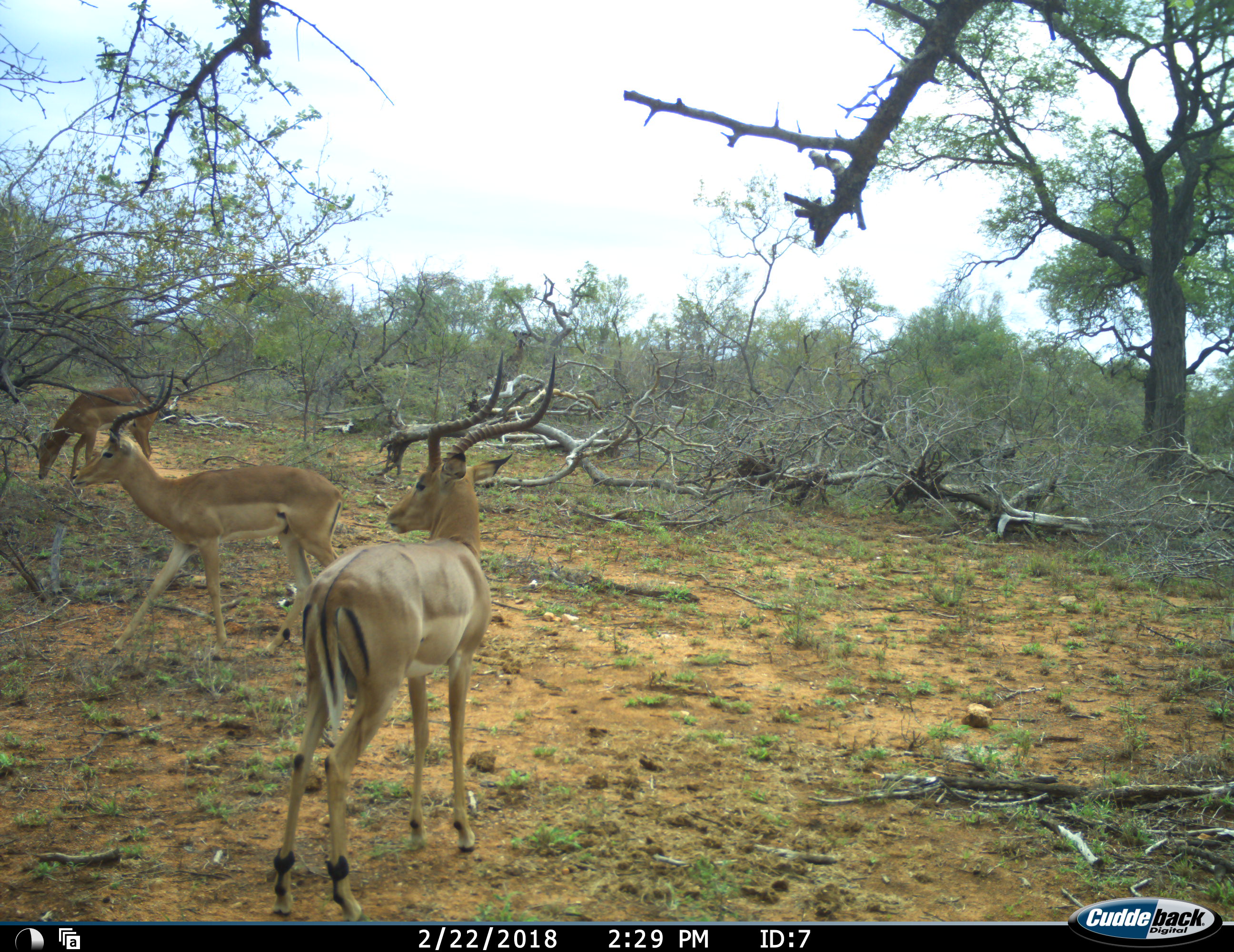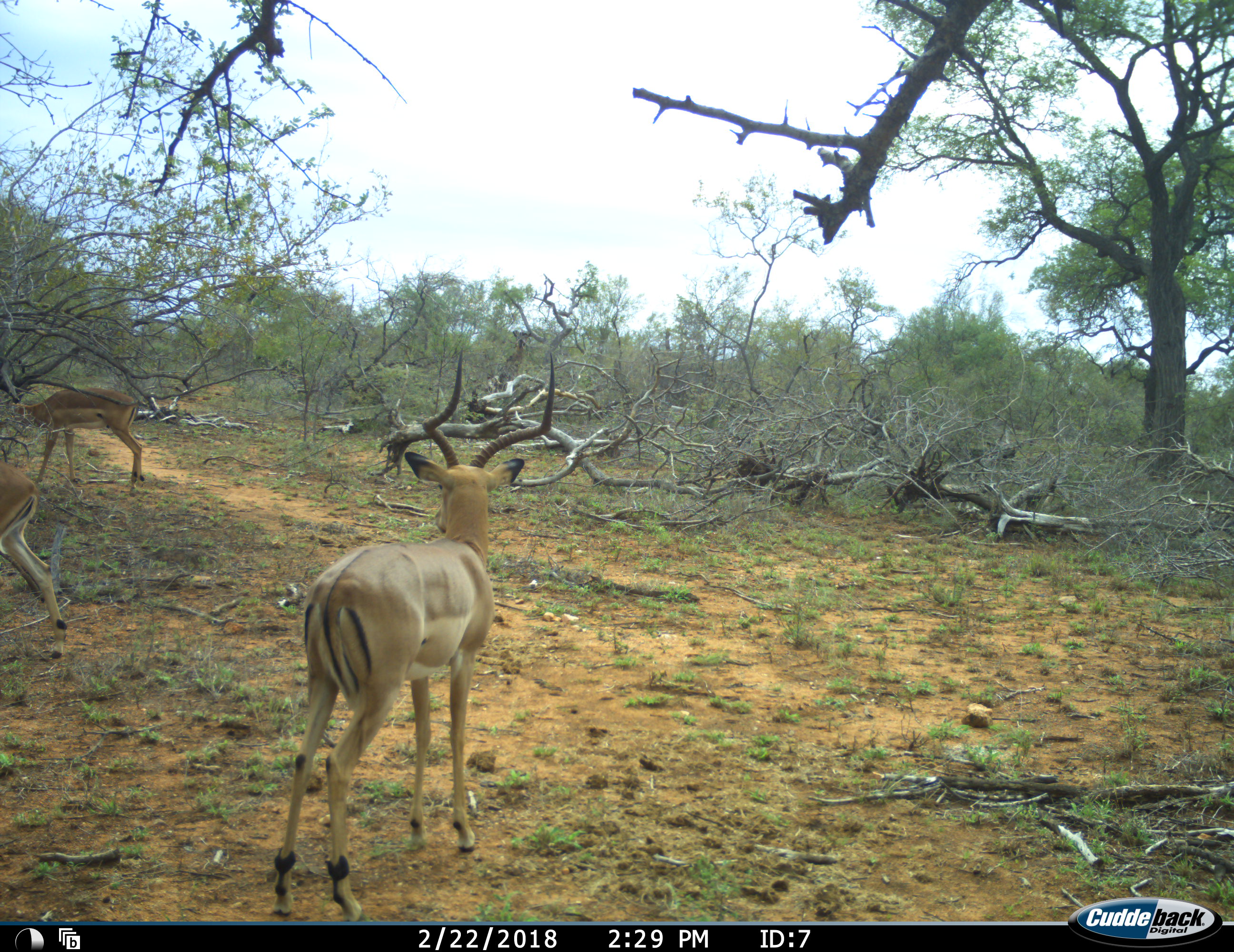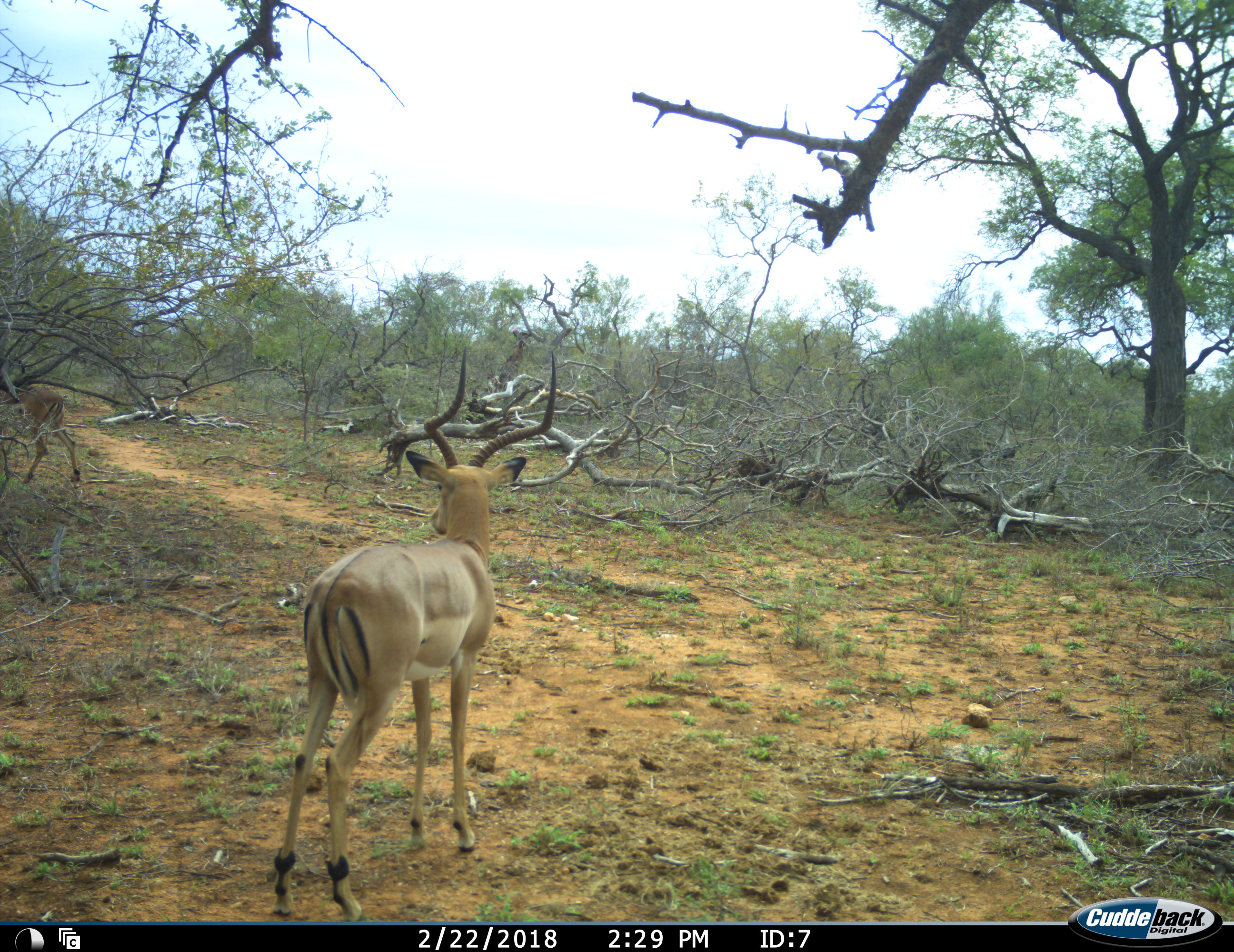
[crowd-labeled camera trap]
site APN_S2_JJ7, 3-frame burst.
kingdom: Animalia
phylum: Chordata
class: Mammalia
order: Artiodactyla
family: Bovidae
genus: Aepyceros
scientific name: Aepyceros melampus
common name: impala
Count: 3.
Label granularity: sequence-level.